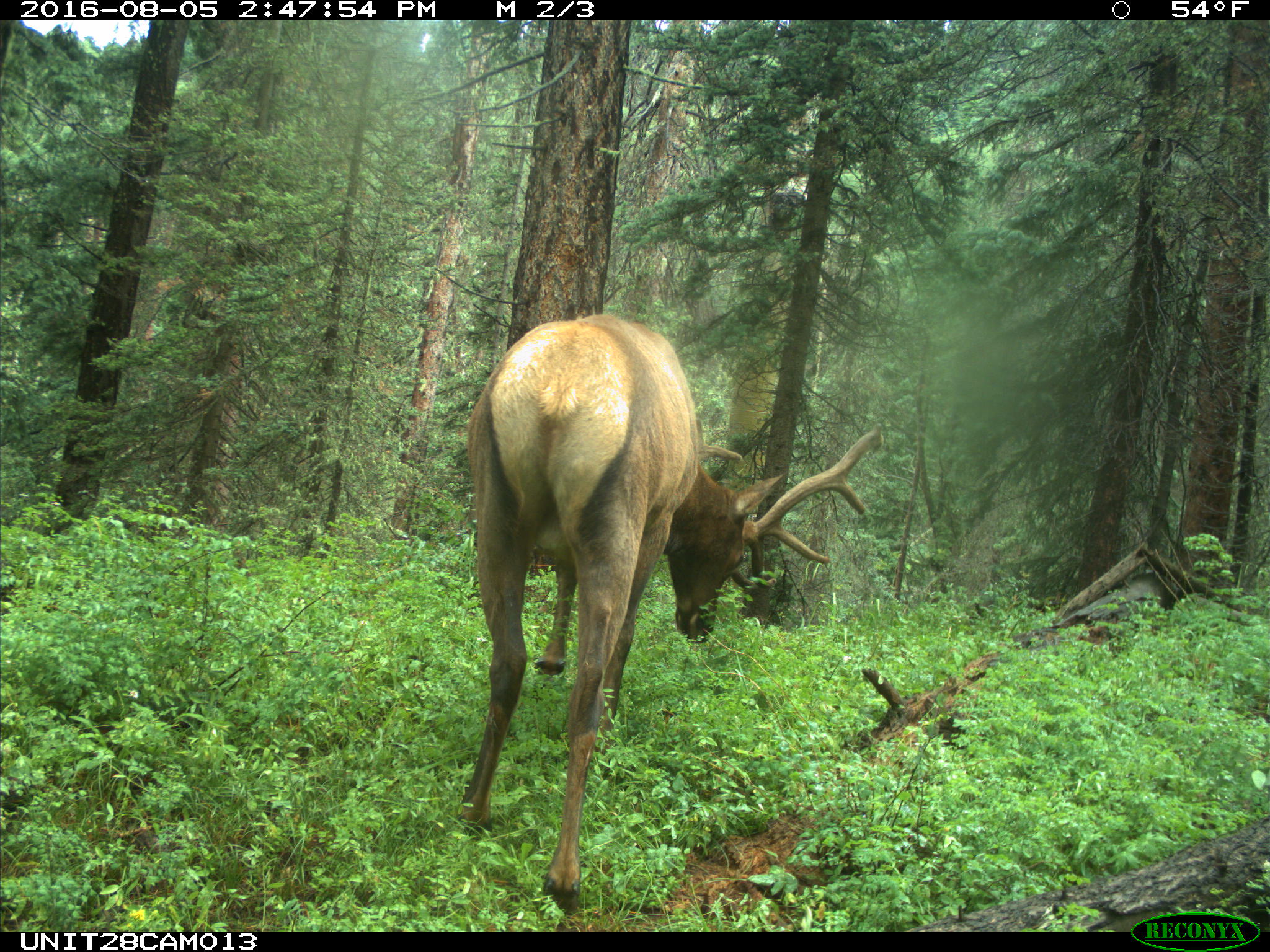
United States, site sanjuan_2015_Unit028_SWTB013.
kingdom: Animalia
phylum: Chordata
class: Mammalia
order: Artiodactyla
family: Cervidae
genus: Cervus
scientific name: Cervus elaphus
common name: red deer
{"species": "Cervus elaphus (red deer)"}